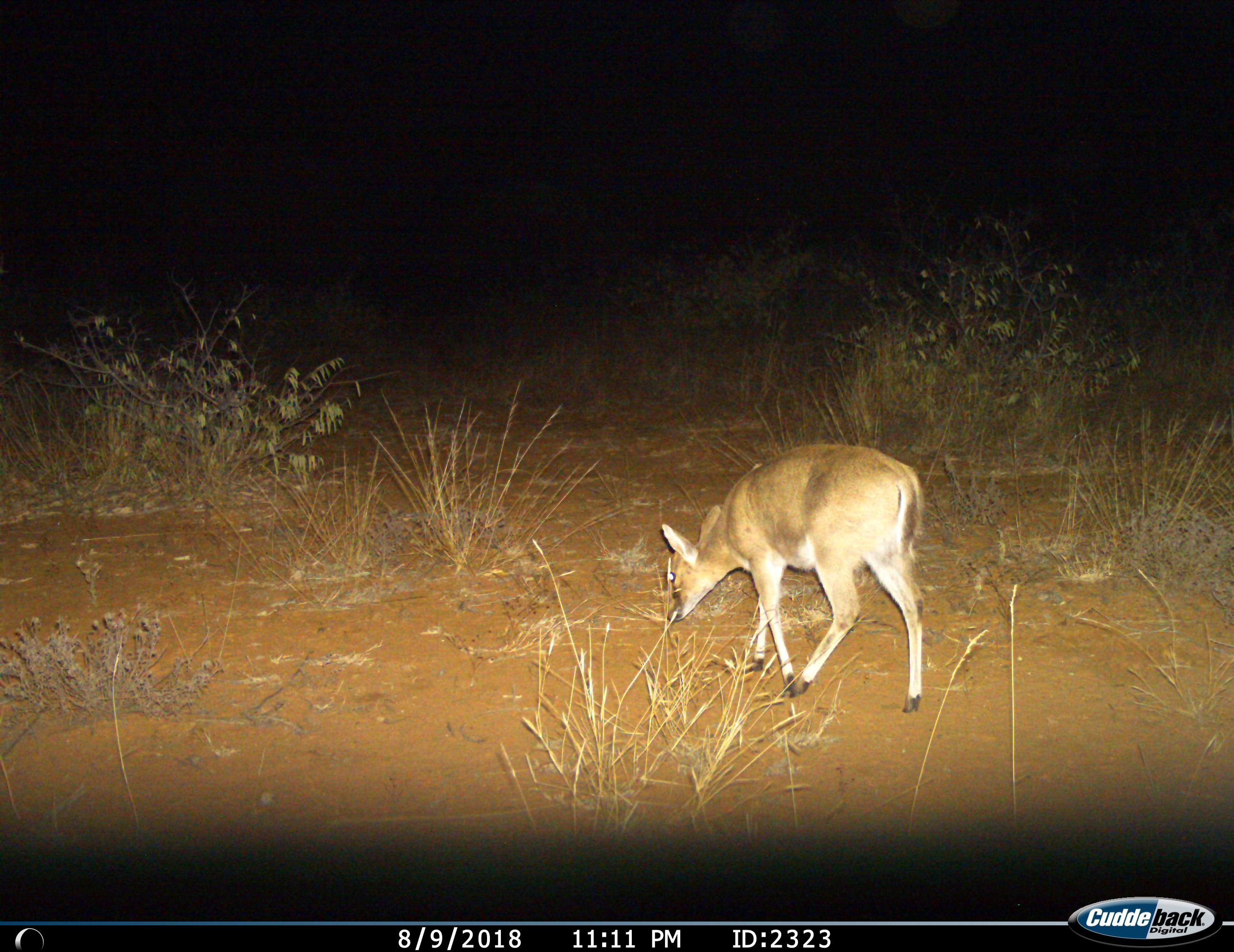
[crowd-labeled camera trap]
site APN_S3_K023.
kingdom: Animalia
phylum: Chordata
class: Mammalia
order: Artiodactyla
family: Bovidae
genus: Sylvicapra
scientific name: Sylvicapra grimmia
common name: common duiker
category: duikercommongrey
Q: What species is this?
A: Duikercommongrey (common duiker) (Sylvicapra grimmia).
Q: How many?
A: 1.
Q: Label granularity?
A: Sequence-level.